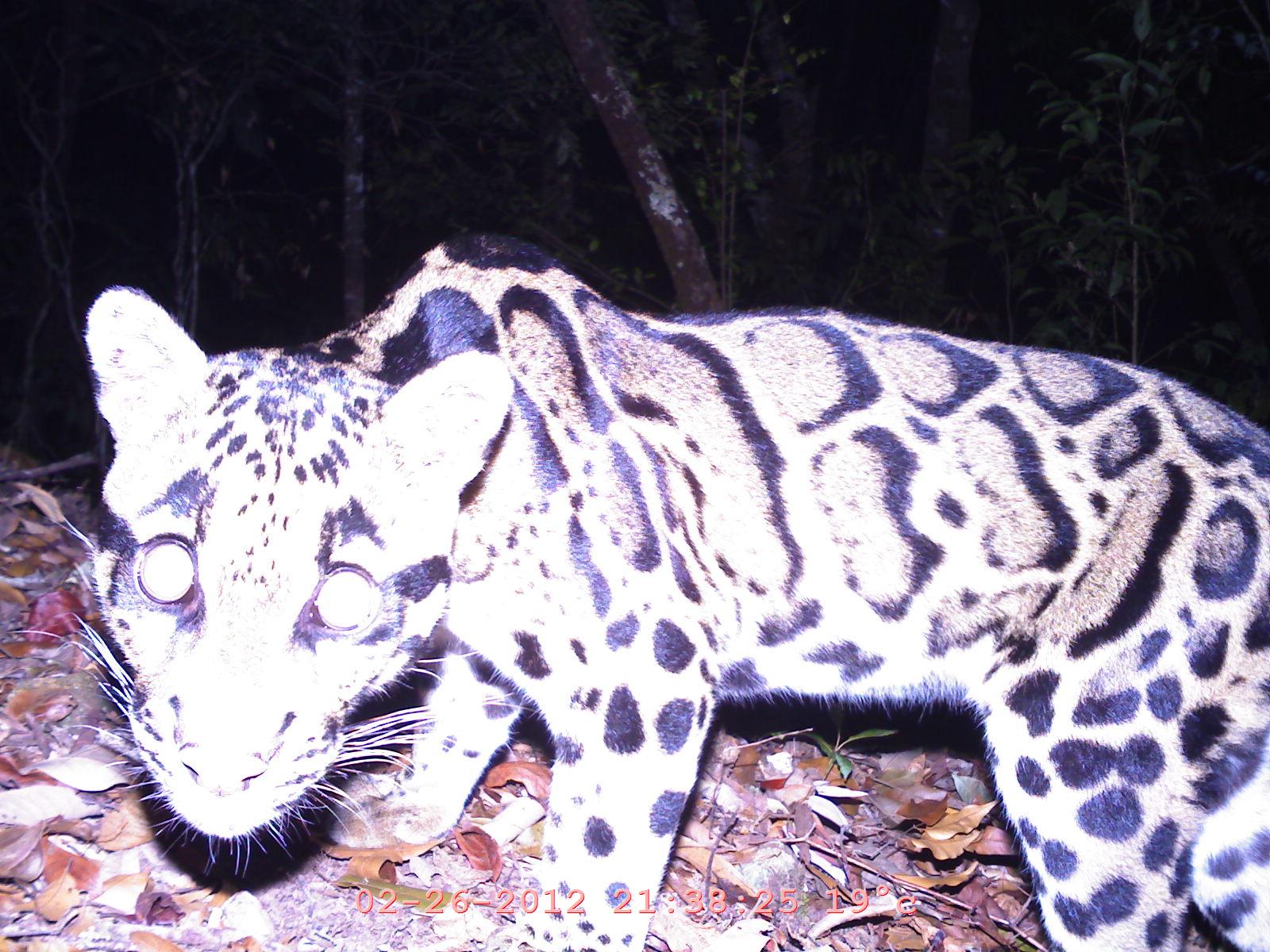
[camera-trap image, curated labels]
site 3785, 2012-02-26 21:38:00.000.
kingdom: Animalia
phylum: Chordata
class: Mammalia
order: Carnivora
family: Felidae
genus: Neofelis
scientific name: Neofelis nebulosa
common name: mainland clouded leopard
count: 1